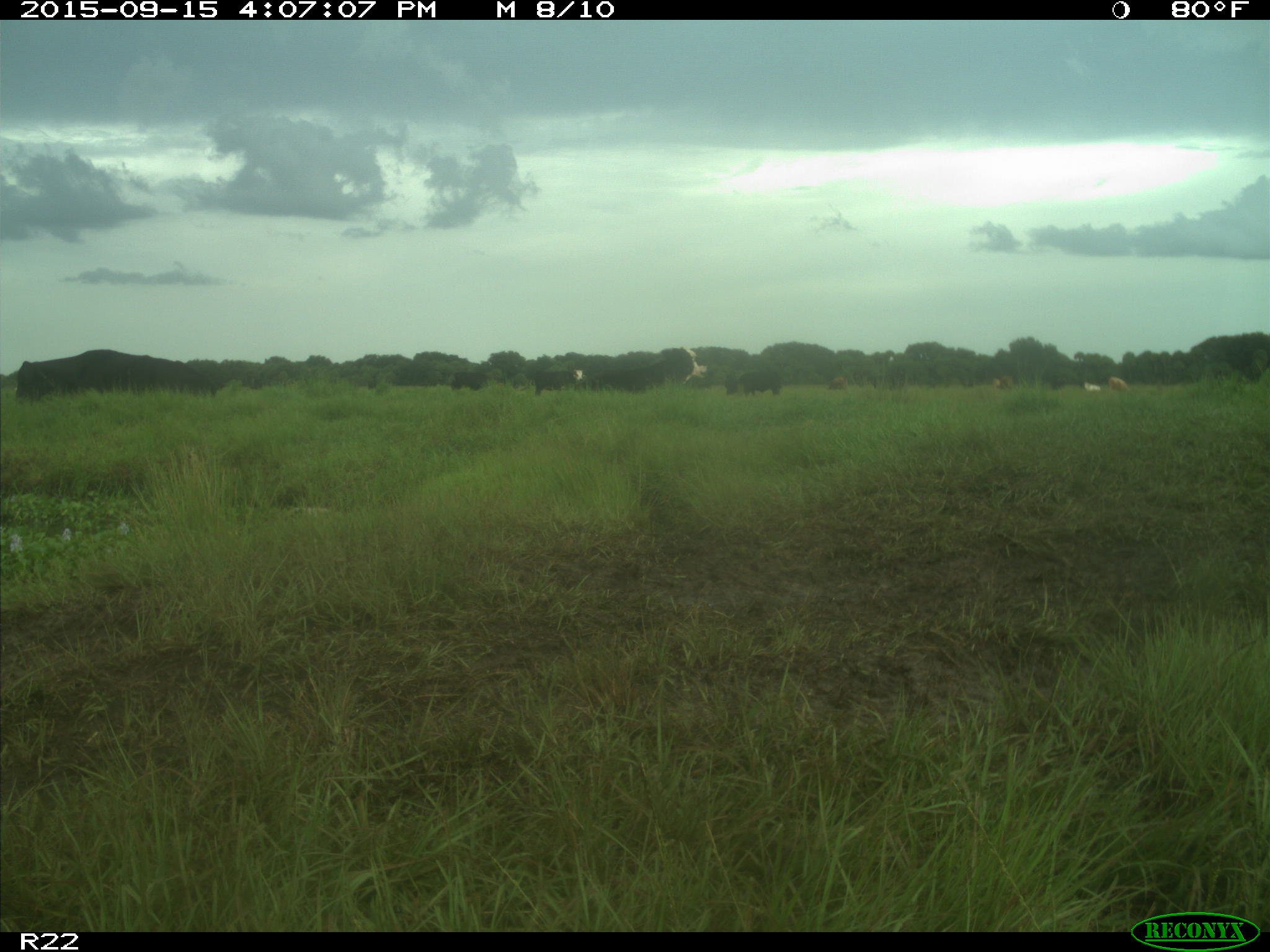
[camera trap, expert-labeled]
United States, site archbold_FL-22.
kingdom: Animalia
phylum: Chordata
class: Mammalia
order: Artiodactyla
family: Bovidae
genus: Bos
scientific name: Bos taurus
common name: domestic cow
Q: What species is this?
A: Bos taurus (domestic cow).